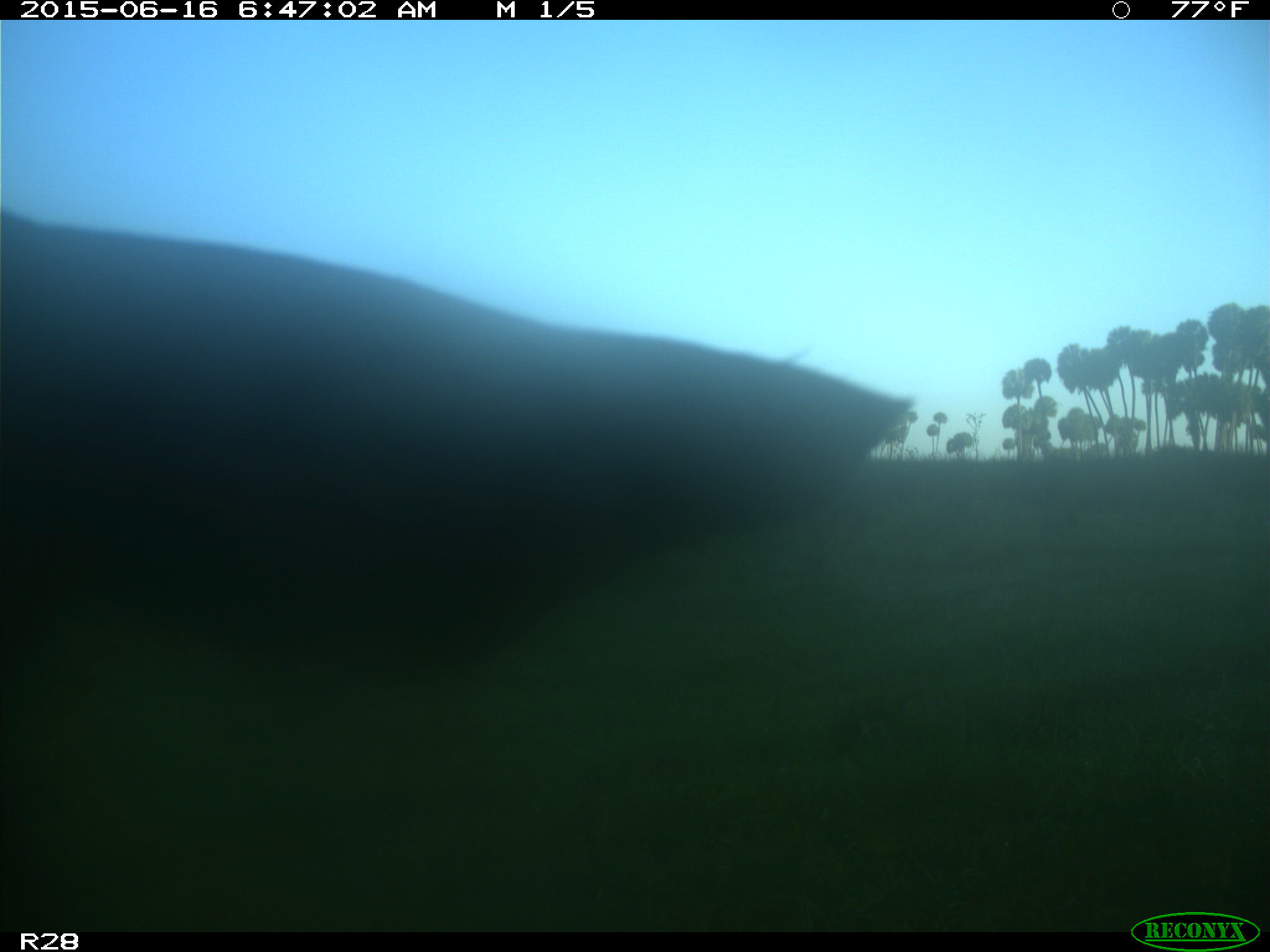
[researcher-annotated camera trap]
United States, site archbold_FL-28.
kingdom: Animalia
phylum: Chordata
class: Mammalia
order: Artiodactyla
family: Bovidae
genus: Bos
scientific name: Bos taurus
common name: domestic cow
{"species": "Bos taurus (domestic cow)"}